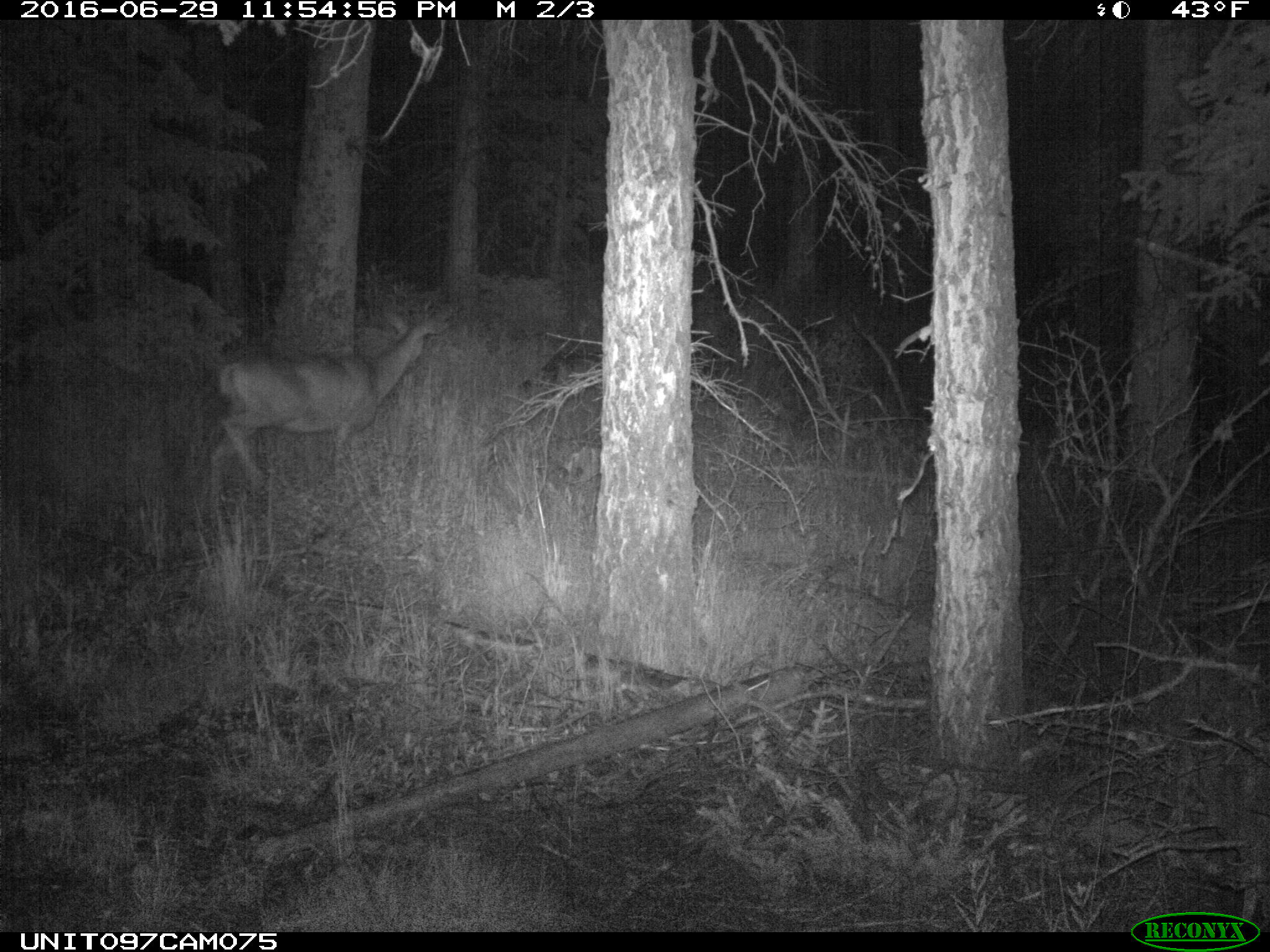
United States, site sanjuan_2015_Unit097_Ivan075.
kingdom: Animalia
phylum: Chordata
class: Mammalia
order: Artiodactyla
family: Cervidae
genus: Odocoileus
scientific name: Odocoileus hemionus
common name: mule deer